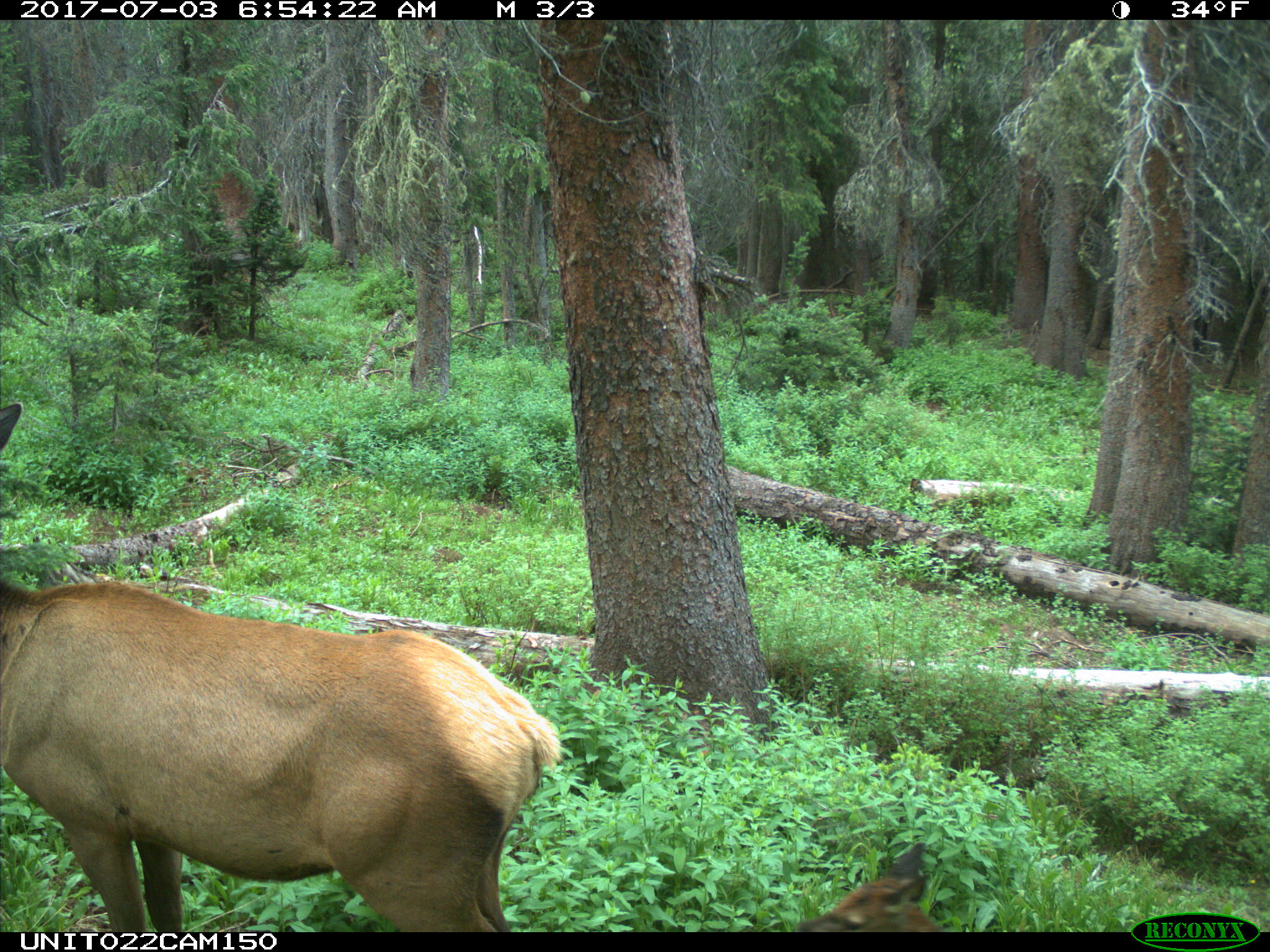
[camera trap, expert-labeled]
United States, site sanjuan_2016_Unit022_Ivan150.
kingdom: Animalia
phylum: Chordata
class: Mammalia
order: Artiodactyla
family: Cervidae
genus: Cervus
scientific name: Cervus elaphus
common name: red deer